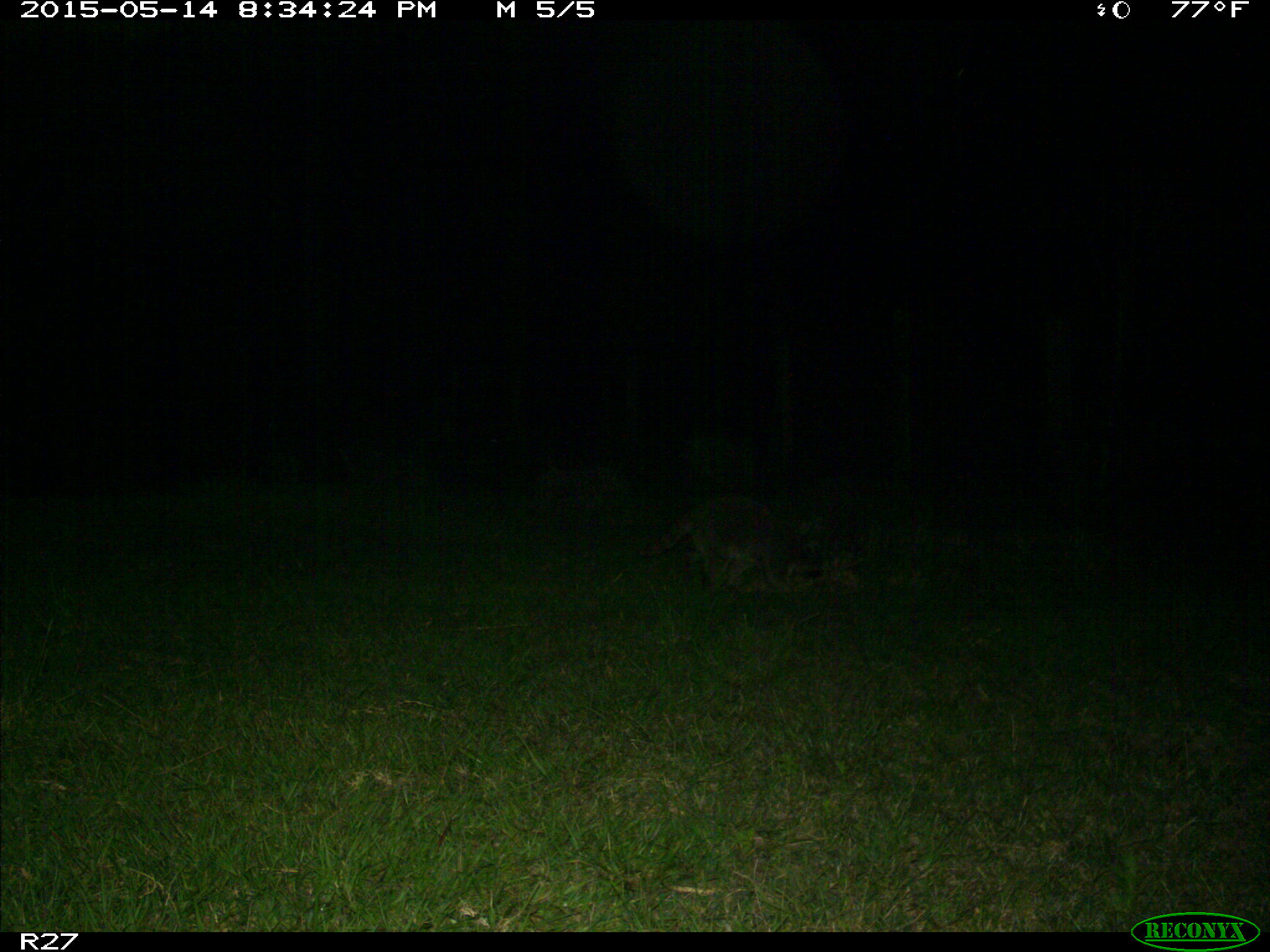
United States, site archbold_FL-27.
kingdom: Animalia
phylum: Chordata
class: Mammalia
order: Carnivora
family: Procyonidae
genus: Procyon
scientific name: Procyon lotor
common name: common raccoon